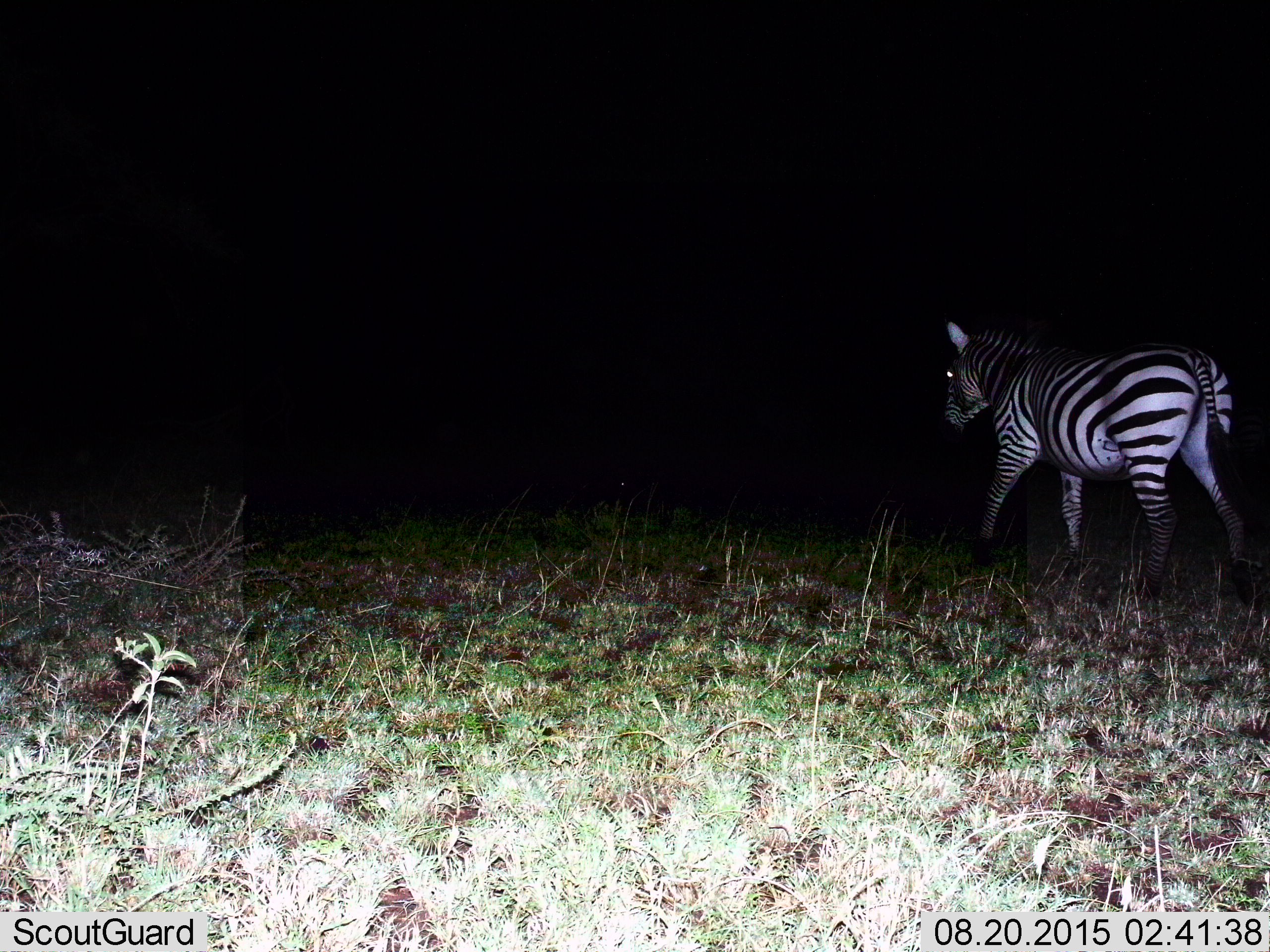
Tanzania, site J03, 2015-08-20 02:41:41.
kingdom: Animalia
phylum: Chordata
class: Mammalia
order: Perissodactyla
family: Equidae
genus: Equus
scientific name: Equus quagga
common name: plains zebra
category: zebra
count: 1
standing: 20%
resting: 0%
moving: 80%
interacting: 0%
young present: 0%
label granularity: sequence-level